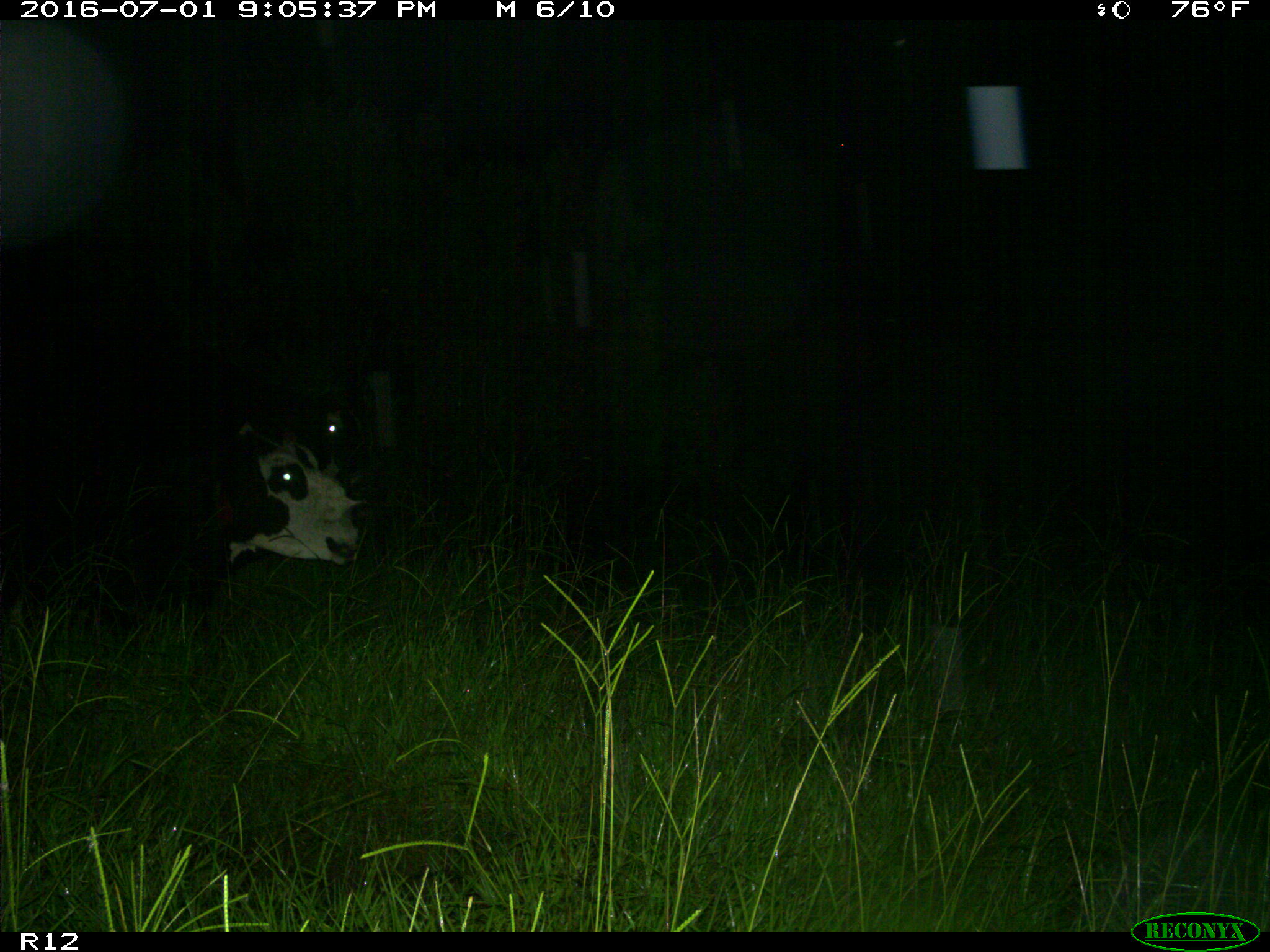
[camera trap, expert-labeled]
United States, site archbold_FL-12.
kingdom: Animalia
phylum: Chordata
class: Mammalia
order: Artiodactyla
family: Bovidae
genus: Bos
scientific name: Bos taurus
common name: domestic cow